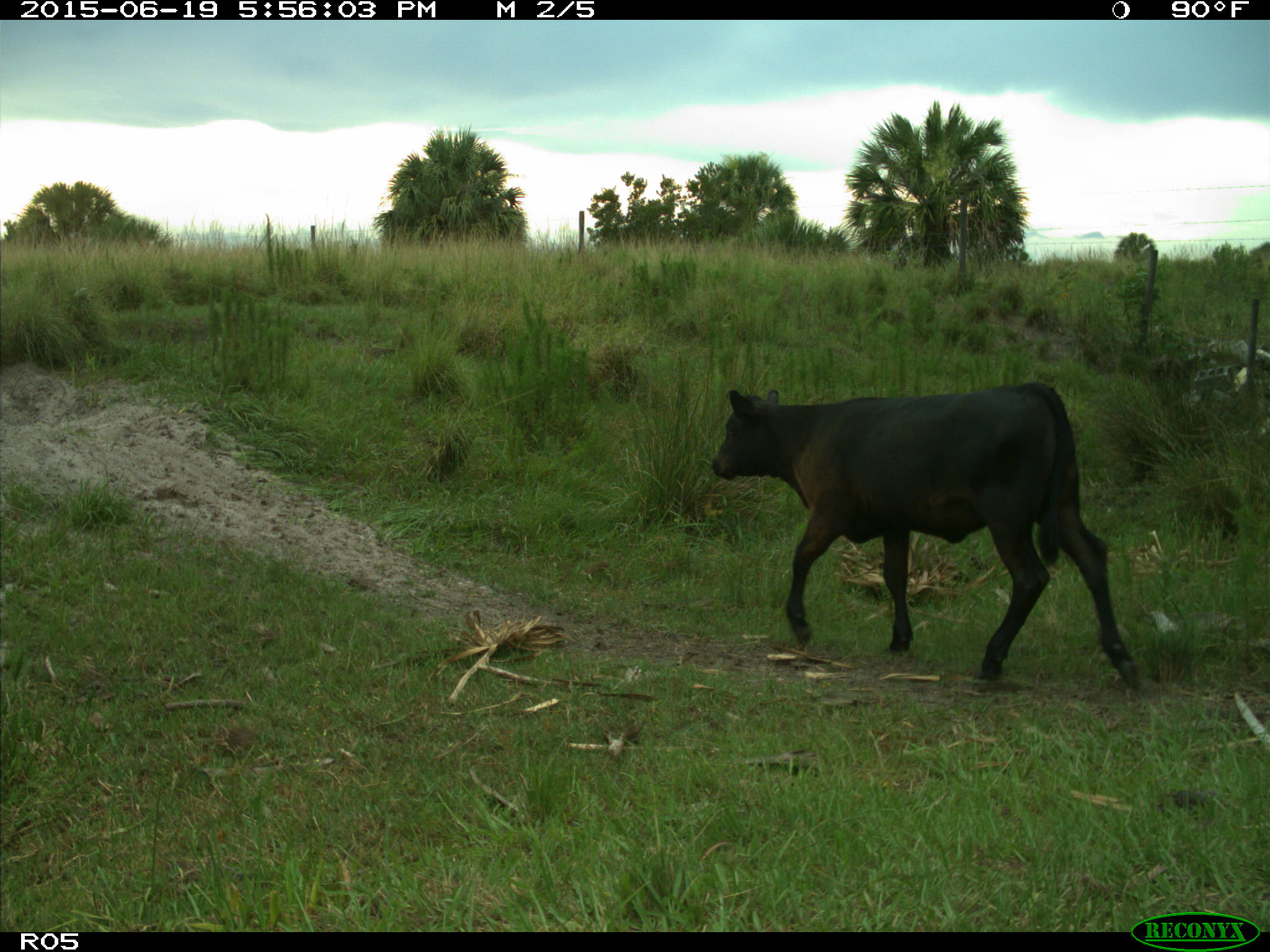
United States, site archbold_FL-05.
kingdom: Animalia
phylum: Chordata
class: Mammalia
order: Artiodactyla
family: Bovidae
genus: Bos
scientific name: Bos taurus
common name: domestic cow